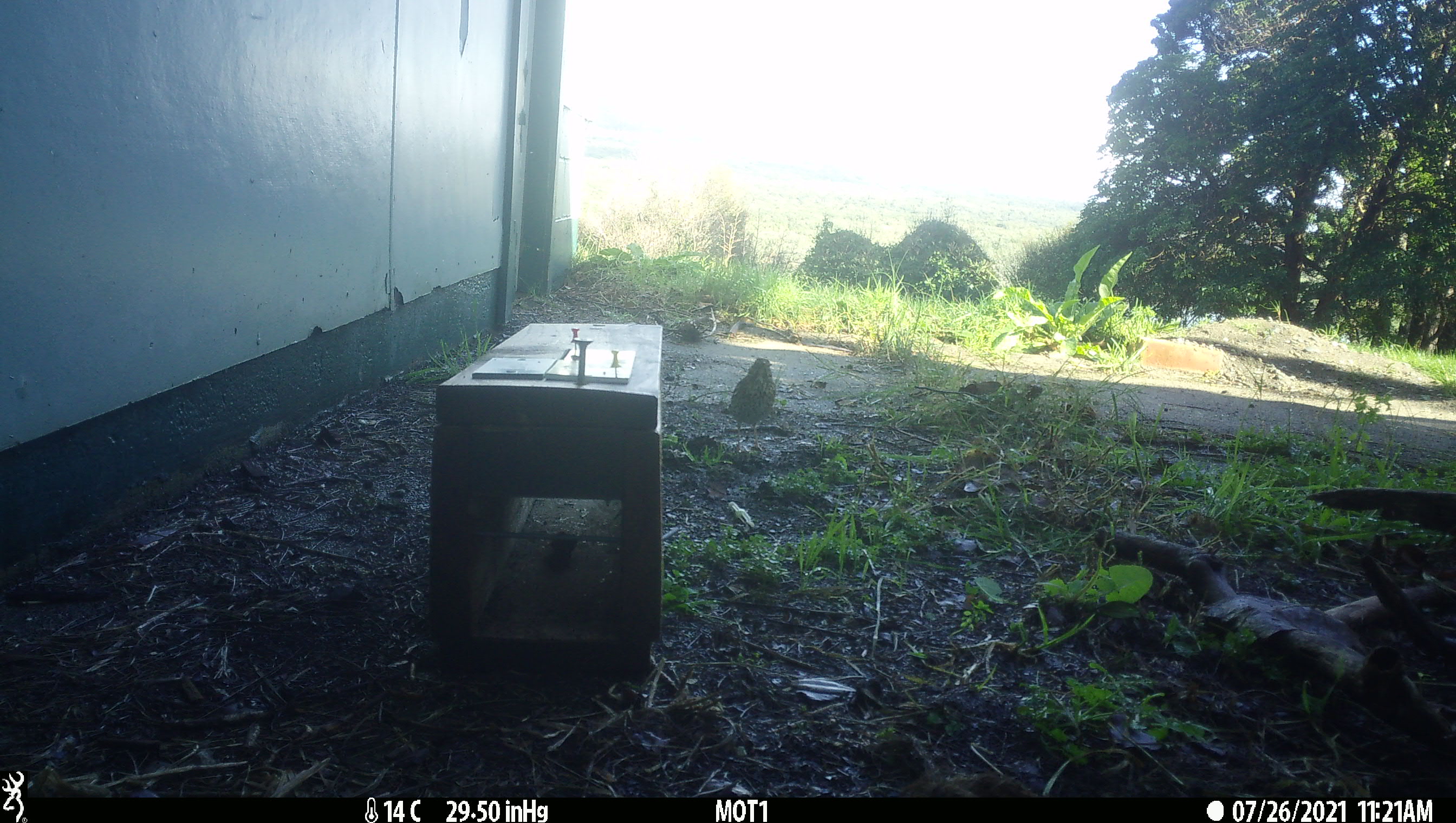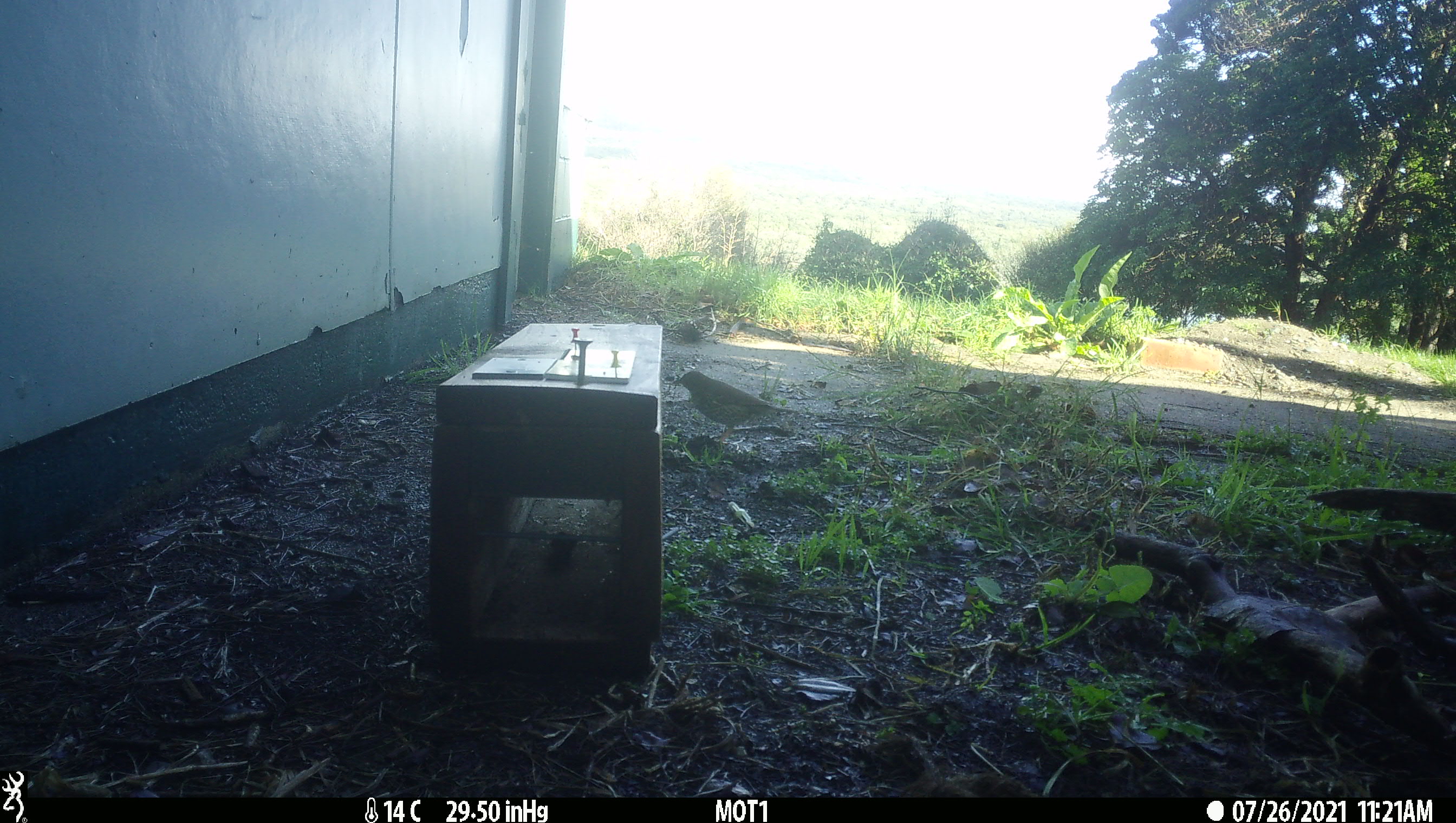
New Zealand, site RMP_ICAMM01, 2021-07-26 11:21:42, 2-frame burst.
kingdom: Animalia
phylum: Chordata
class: Aves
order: Passeriformes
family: Turdidae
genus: Turdus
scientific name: Turdus philomelos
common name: song thrush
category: thrush